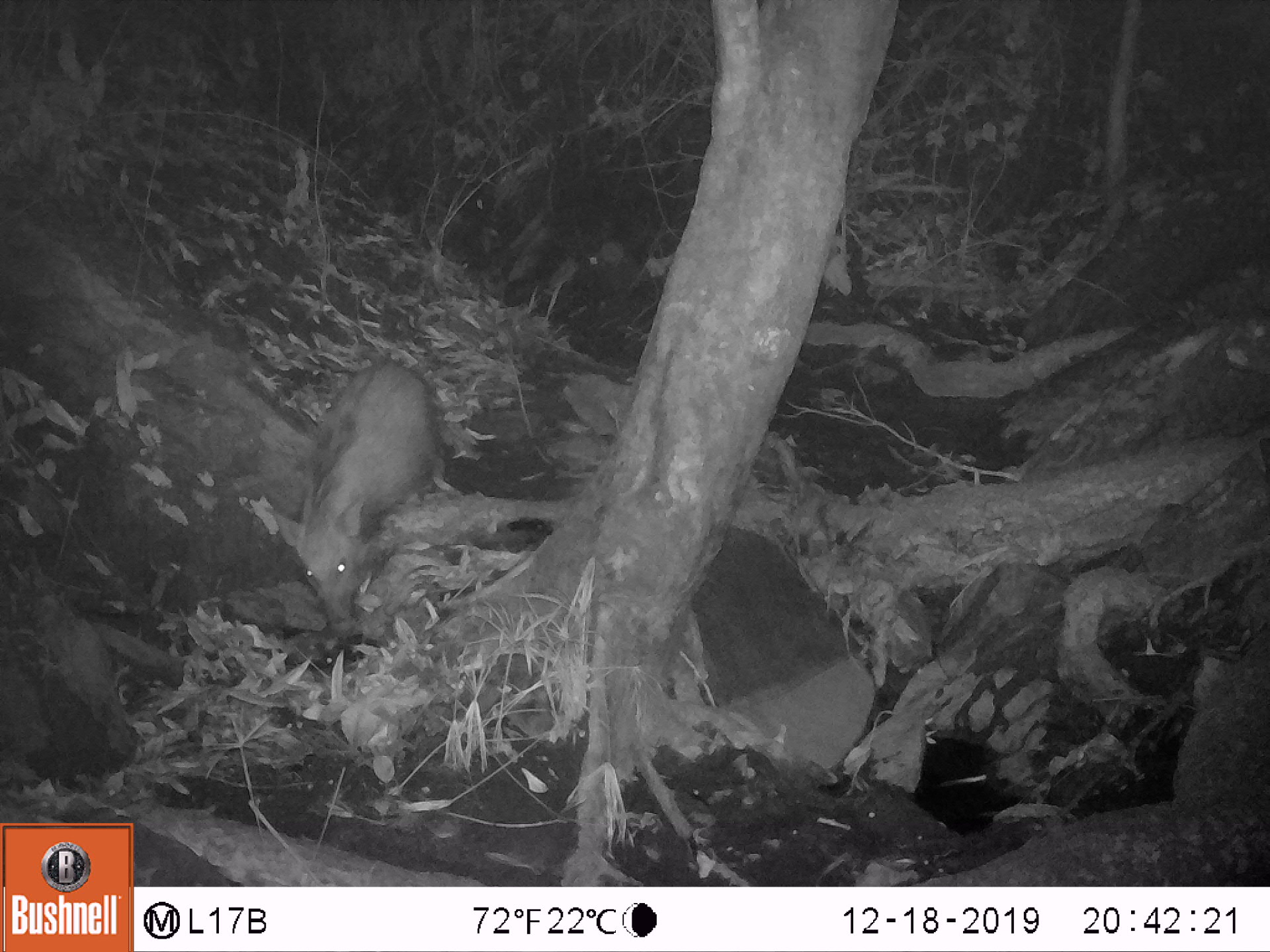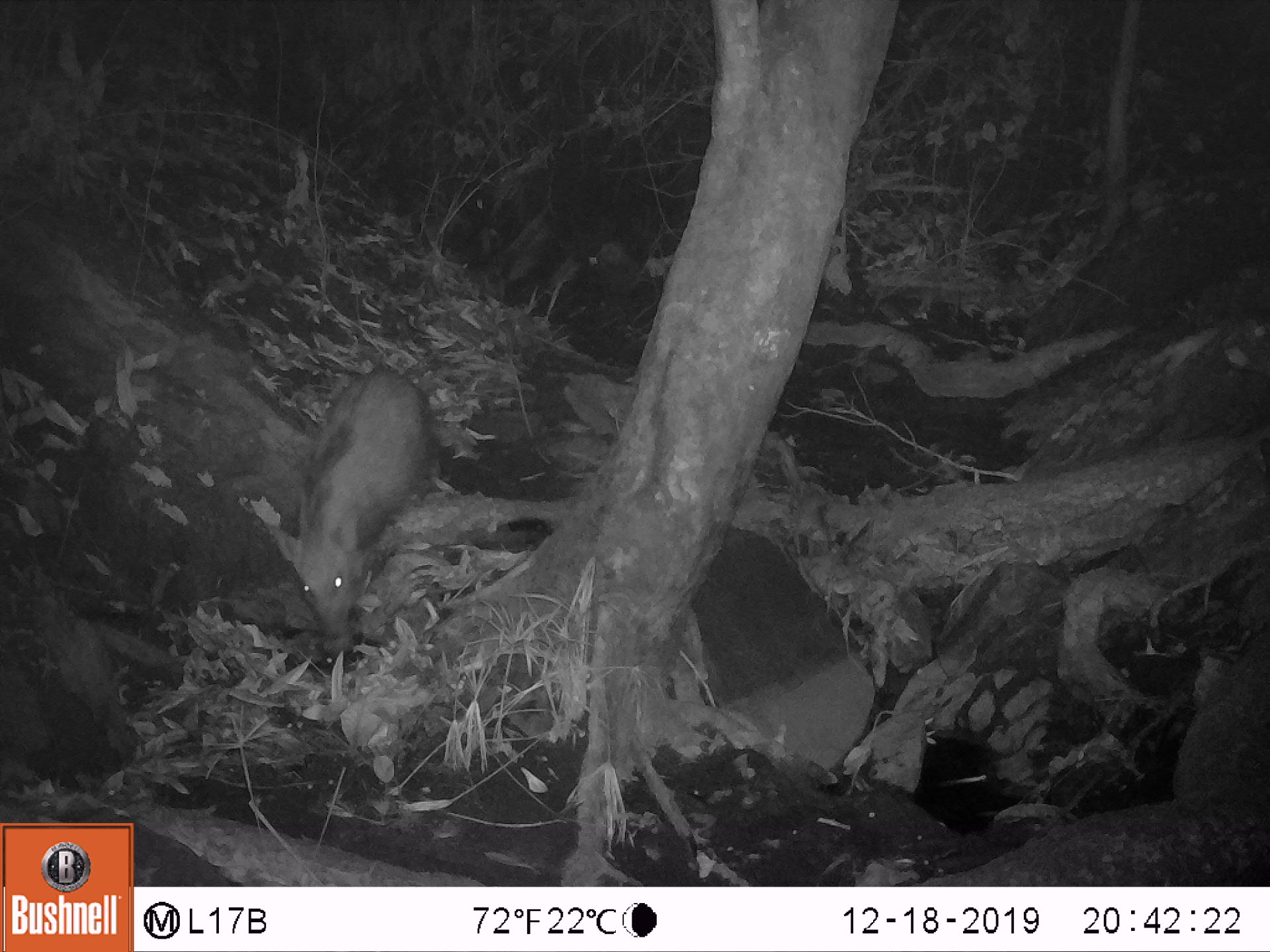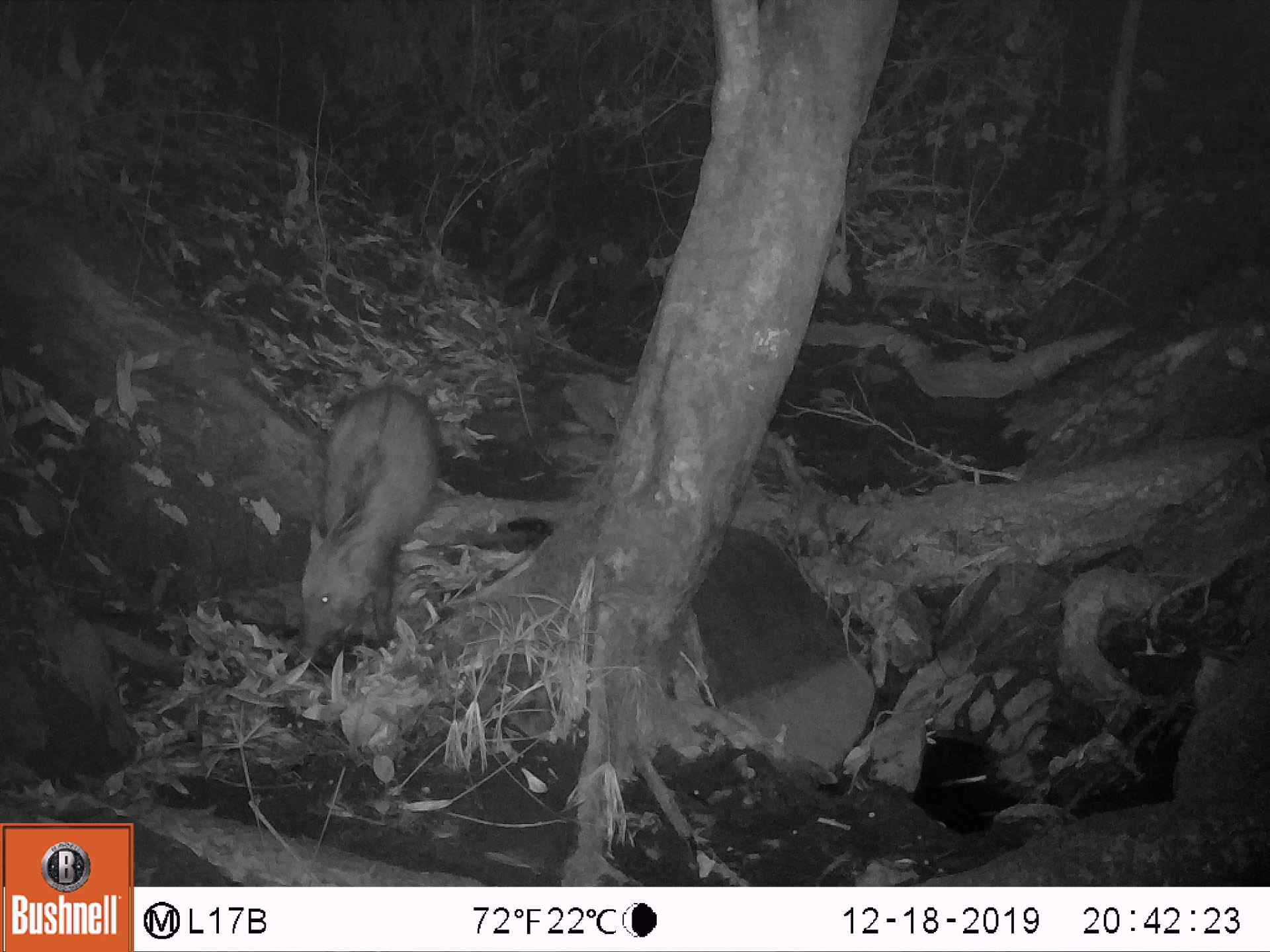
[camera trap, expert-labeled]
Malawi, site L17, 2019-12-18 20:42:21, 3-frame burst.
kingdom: Animalia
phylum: Chordata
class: Mammalia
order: Artiodactyla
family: Suidae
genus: Potamochoerus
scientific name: Potamochoerus larvatus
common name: bushpig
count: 1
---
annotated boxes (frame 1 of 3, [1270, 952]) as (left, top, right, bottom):
bushpig: (273, 350, 438, 641)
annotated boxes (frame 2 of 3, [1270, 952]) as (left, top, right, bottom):
bushpig: (251, 356, 437, 649)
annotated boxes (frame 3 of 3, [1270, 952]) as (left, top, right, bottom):
bushpig: (288, 379, 449, 666)